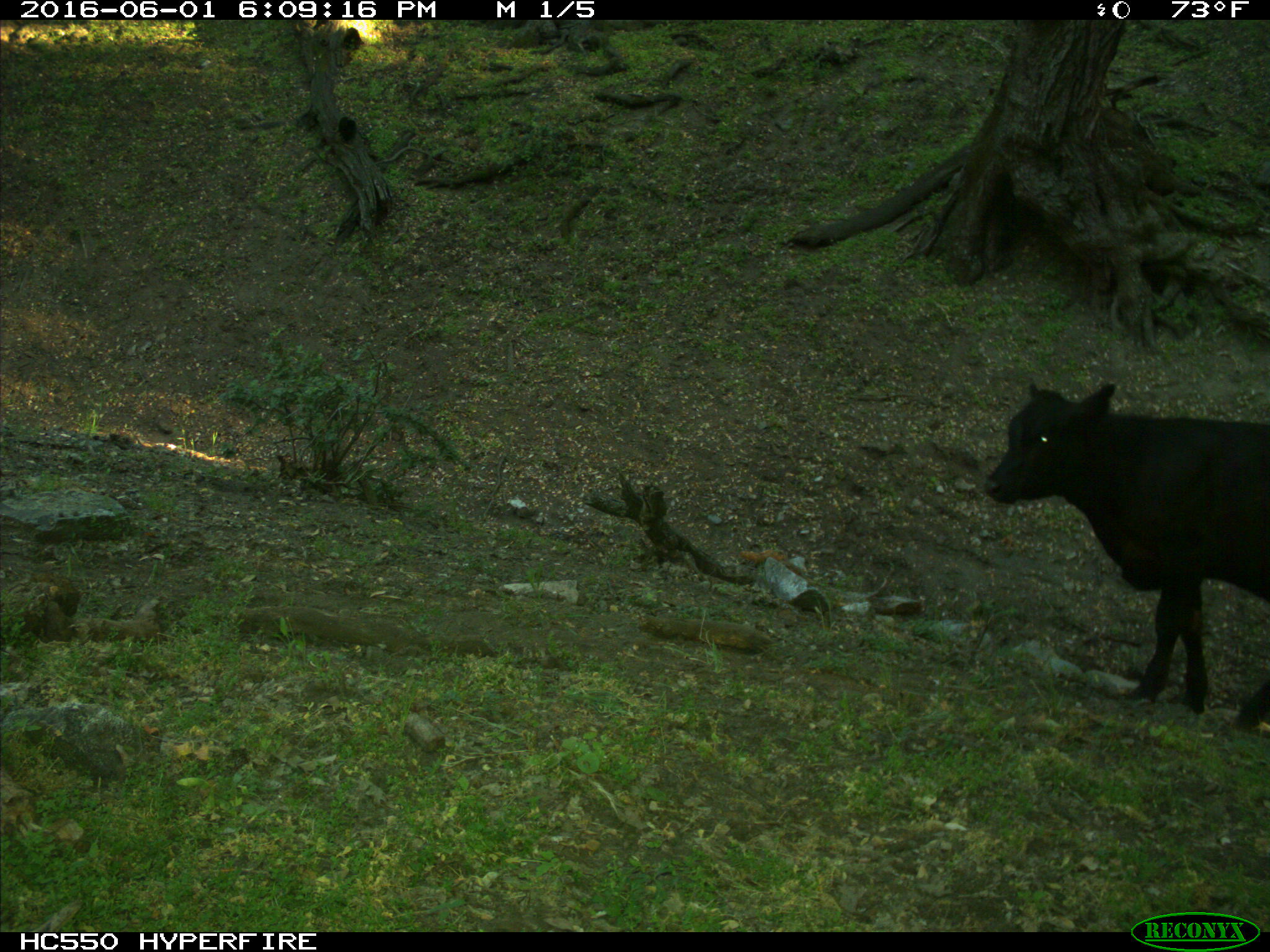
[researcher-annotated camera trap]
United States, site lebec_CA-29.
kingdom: Animalia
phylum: Chordata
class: Mammalia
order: Artiodactyla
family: Bovidae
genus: Bos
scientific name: Bos taurus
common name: domestic cow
Bos taurus (domestic cow).